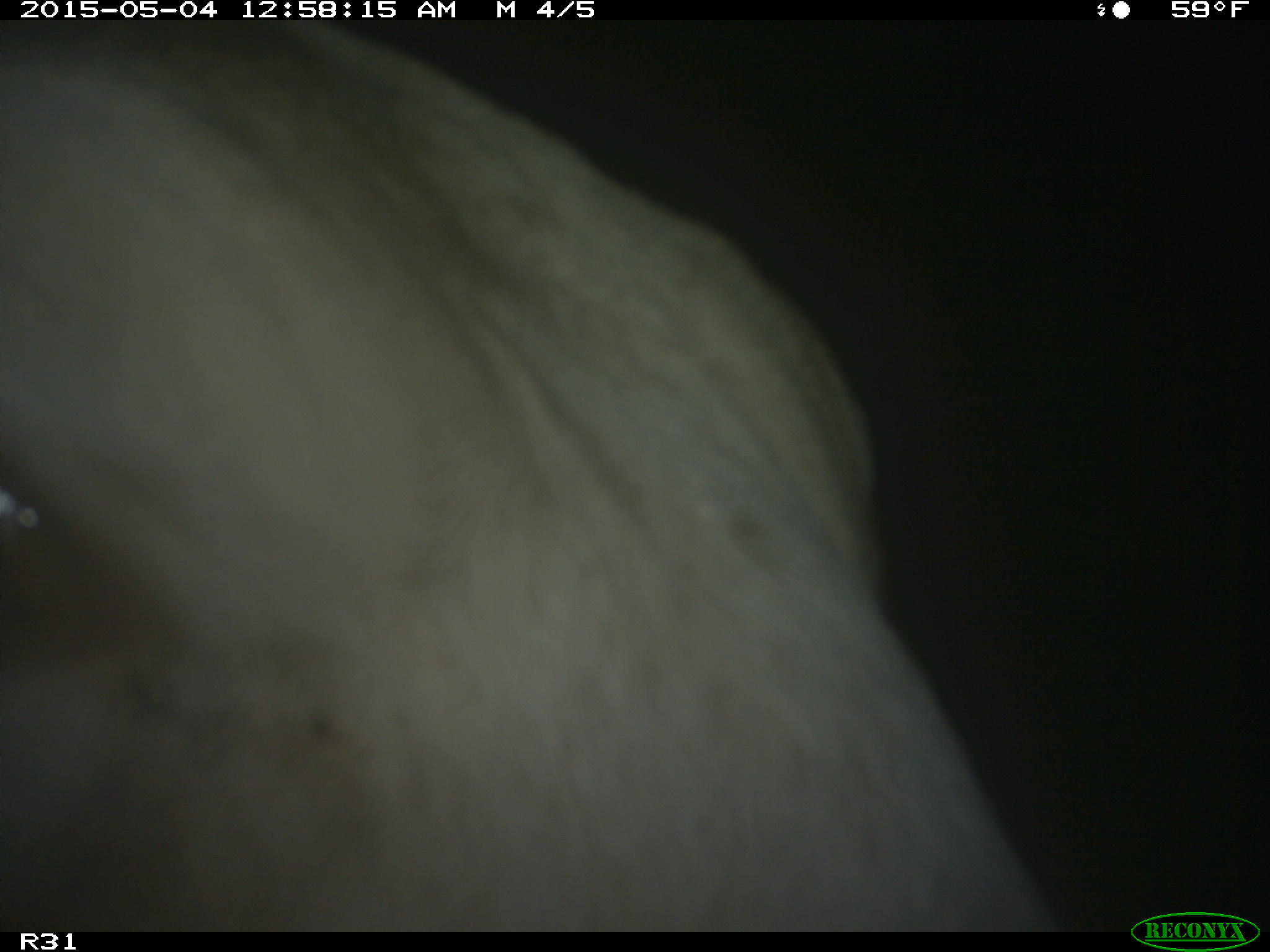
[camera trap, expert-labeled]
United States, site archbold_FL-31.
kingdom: Animalia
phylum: Chordata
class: Mammalia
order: Artiodactyla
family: Bovidae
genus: Bos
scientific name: Bos taurus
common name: domestic cow